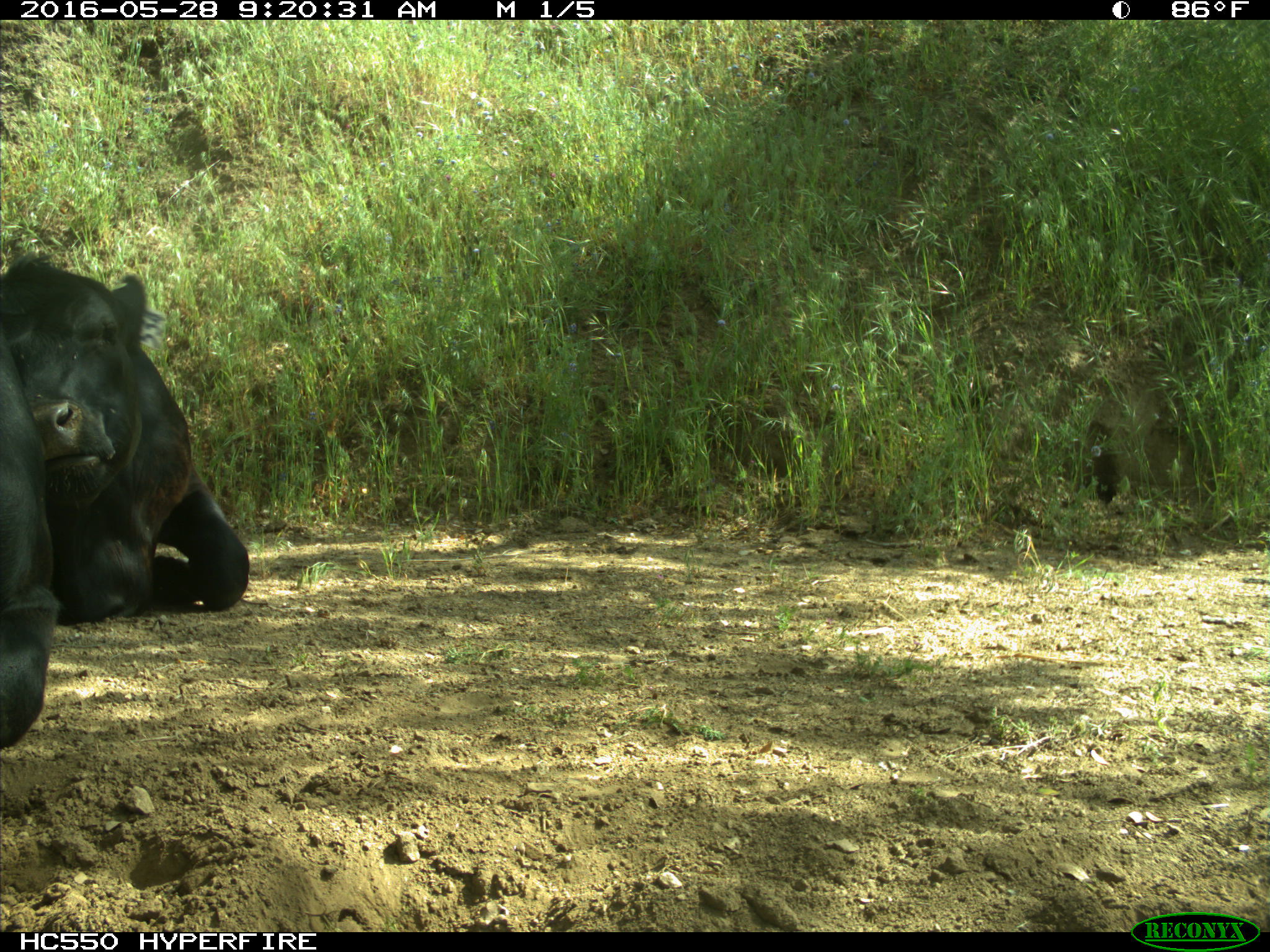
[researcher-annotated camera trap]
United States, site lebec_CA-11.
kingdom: Animalia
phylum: Chordata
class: Mammalia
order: Artiodactyla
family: Bovidae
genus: Bos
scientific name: Bos taurus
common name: domestic cow